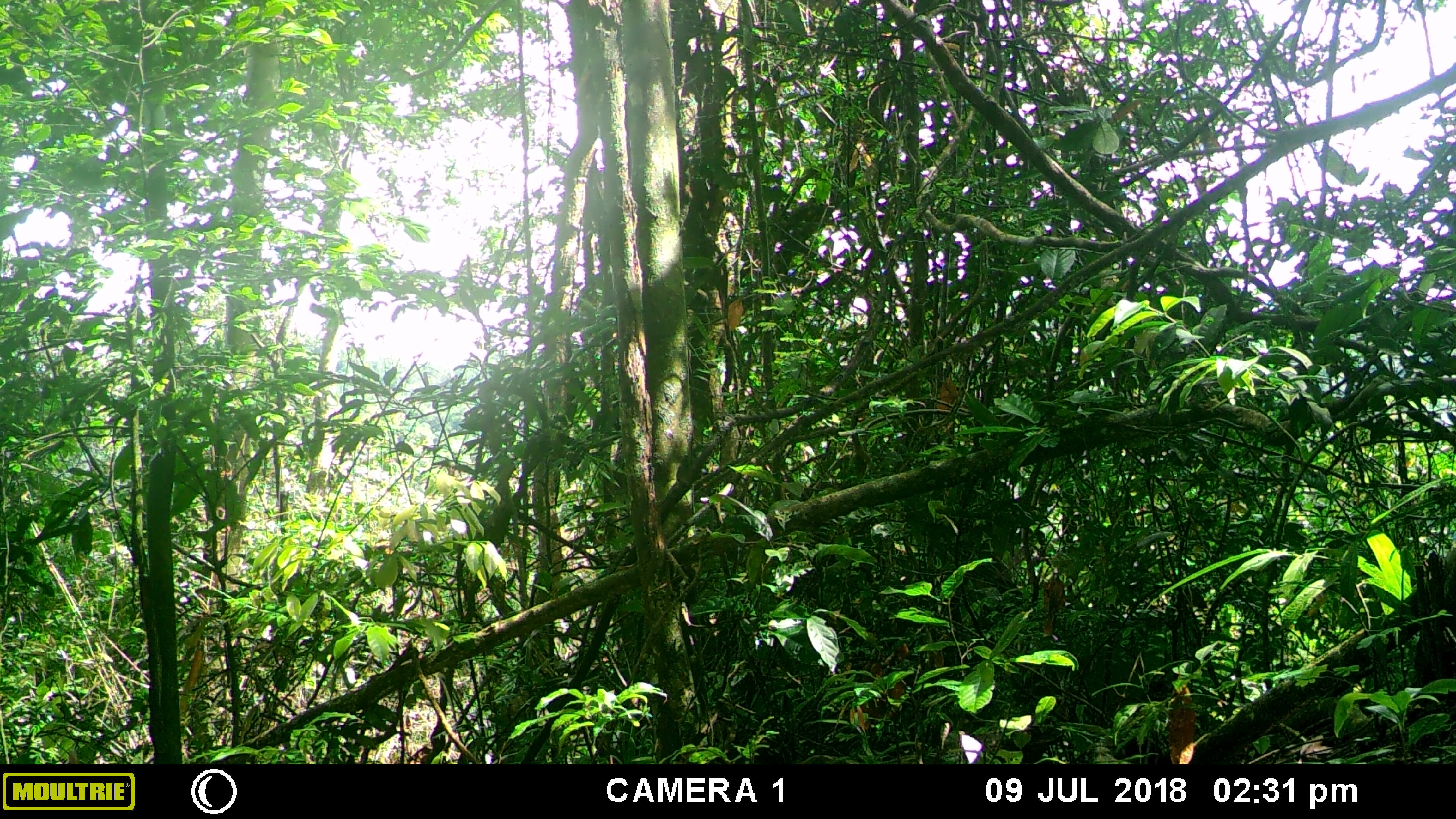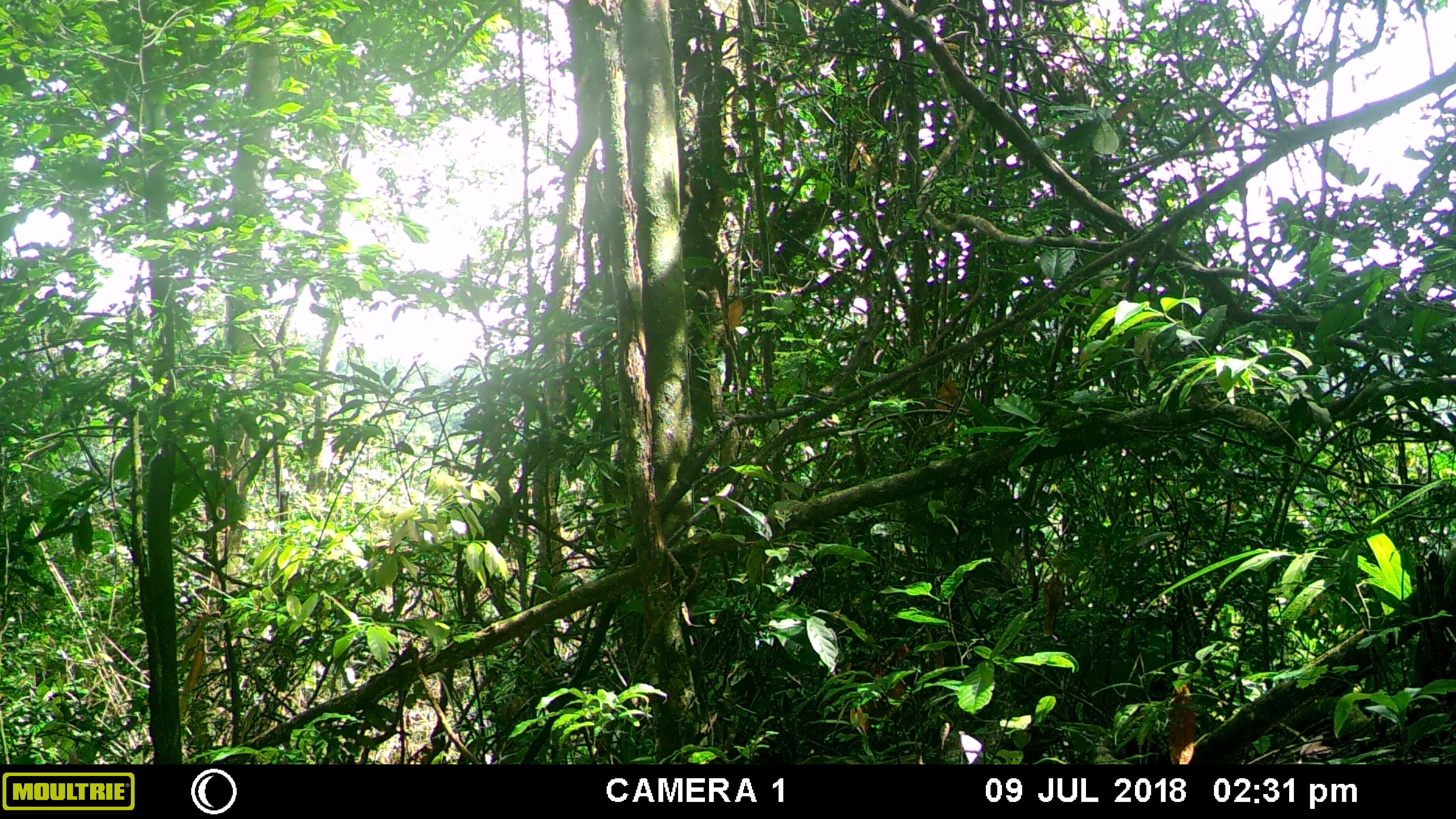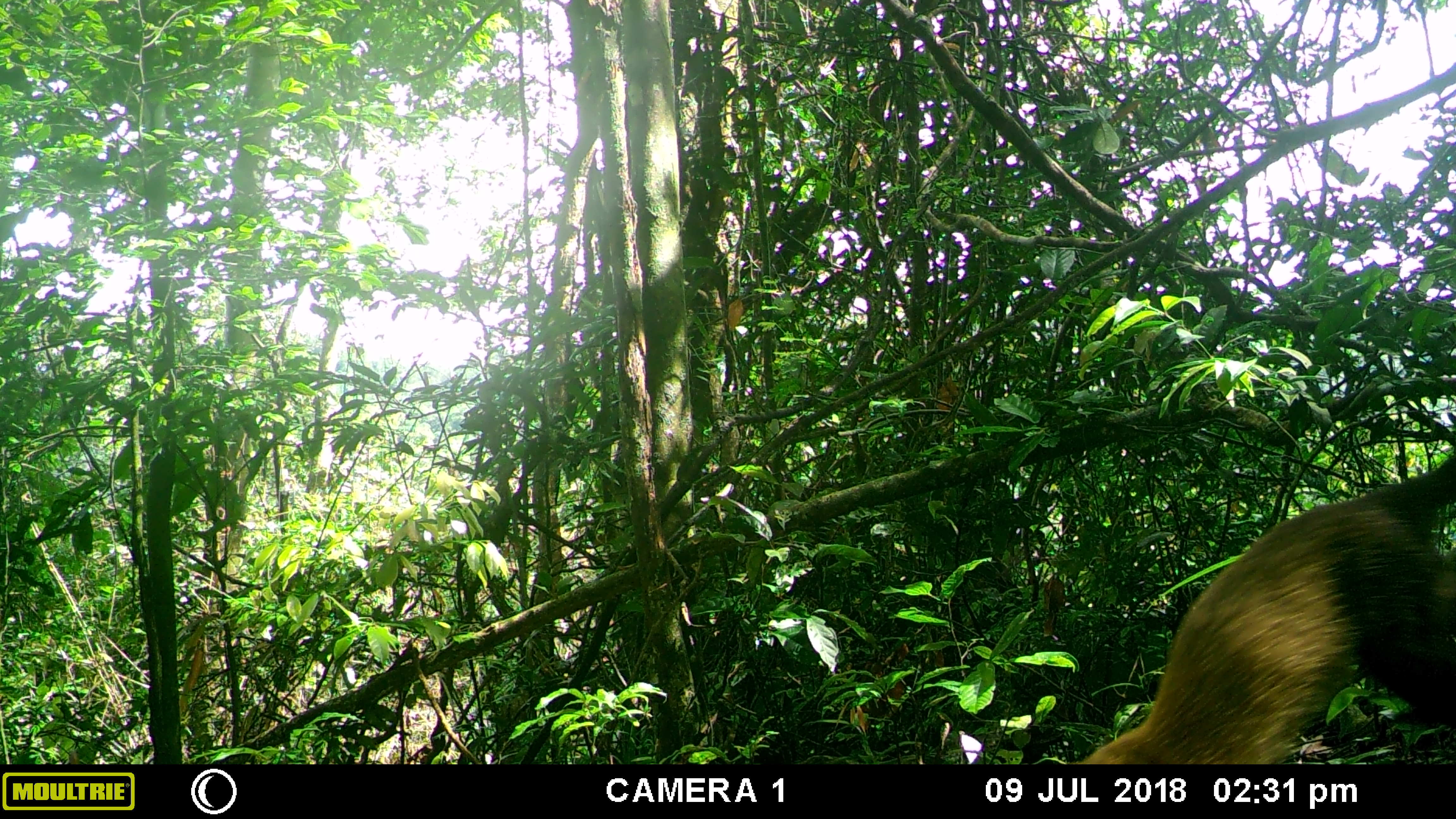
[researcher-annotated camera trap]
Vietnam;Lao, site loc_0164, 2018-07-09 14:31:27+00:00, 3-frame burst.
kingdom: Animalia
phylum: Chordata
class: Mammalia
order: Carnivora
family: Mustelidae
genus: Martes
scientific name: Martes flavigula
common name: yellow-throated marten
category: yellow throated marten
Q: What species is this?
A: Yellow throated marten (yellow-throated marten) (Martes flavigula).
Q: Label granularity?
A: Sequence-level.